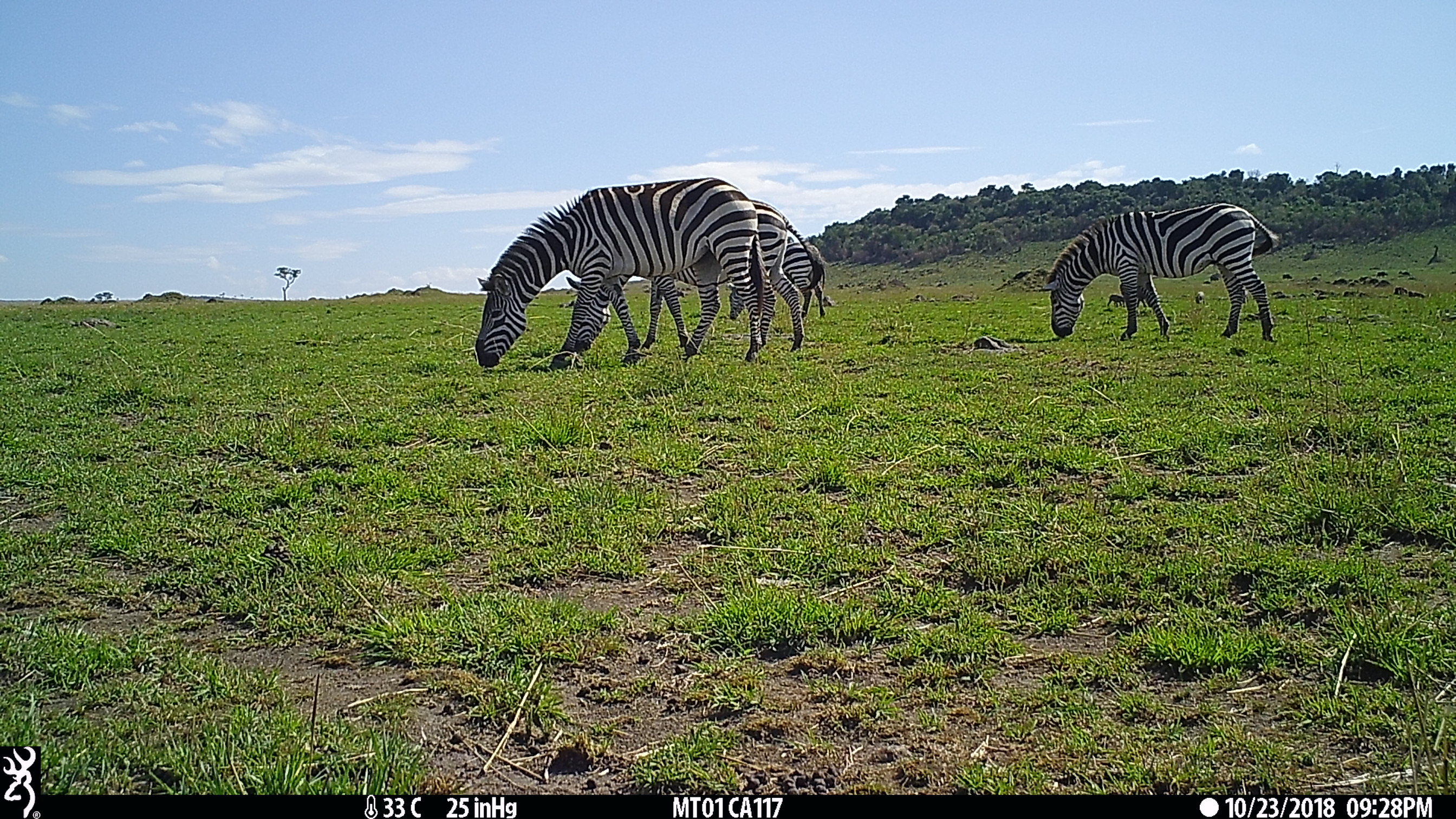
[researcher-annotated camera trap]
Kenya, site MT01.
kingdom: Animalia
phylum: Chordata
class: Mammalia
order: Perissodactyla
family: Equidae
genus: Equus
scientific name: Equus quagga burchellii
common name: burchell's zebra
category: zebra